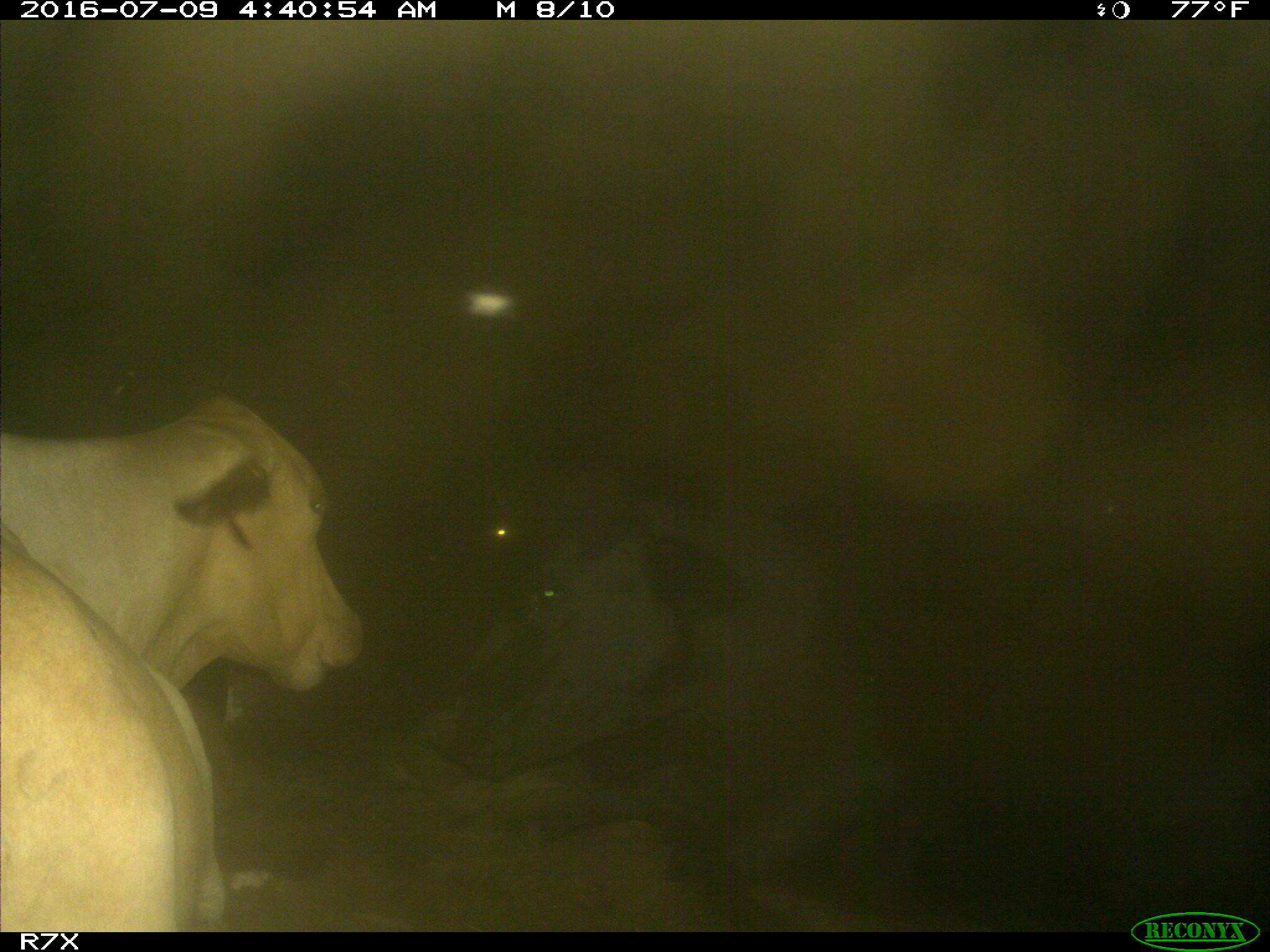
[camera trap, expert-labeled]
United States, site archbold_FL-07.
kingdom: Animalia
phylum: Chordata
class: Mammalia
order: Artiodactyla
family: Bovidae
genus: Bos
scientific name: Bos taurus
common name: domestic cow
Bos taurus (domestic cow).